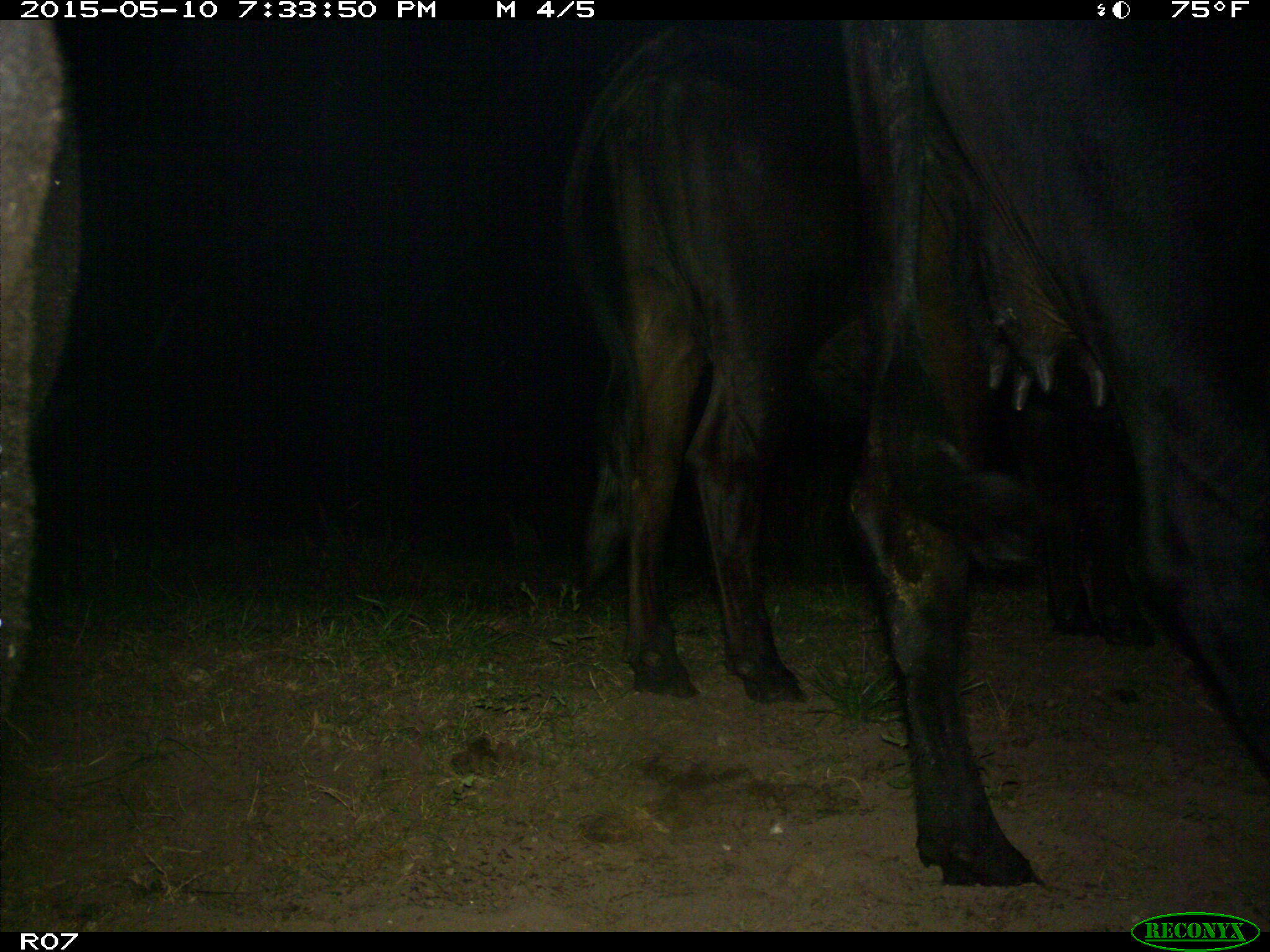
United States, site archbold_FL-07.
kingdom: Animalia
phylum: Chordata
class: Mammalia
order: Artiodactyla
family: Bovidae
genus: Bos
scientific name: Bos taurus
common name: domestic cow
Bos taurus (domestic cow).